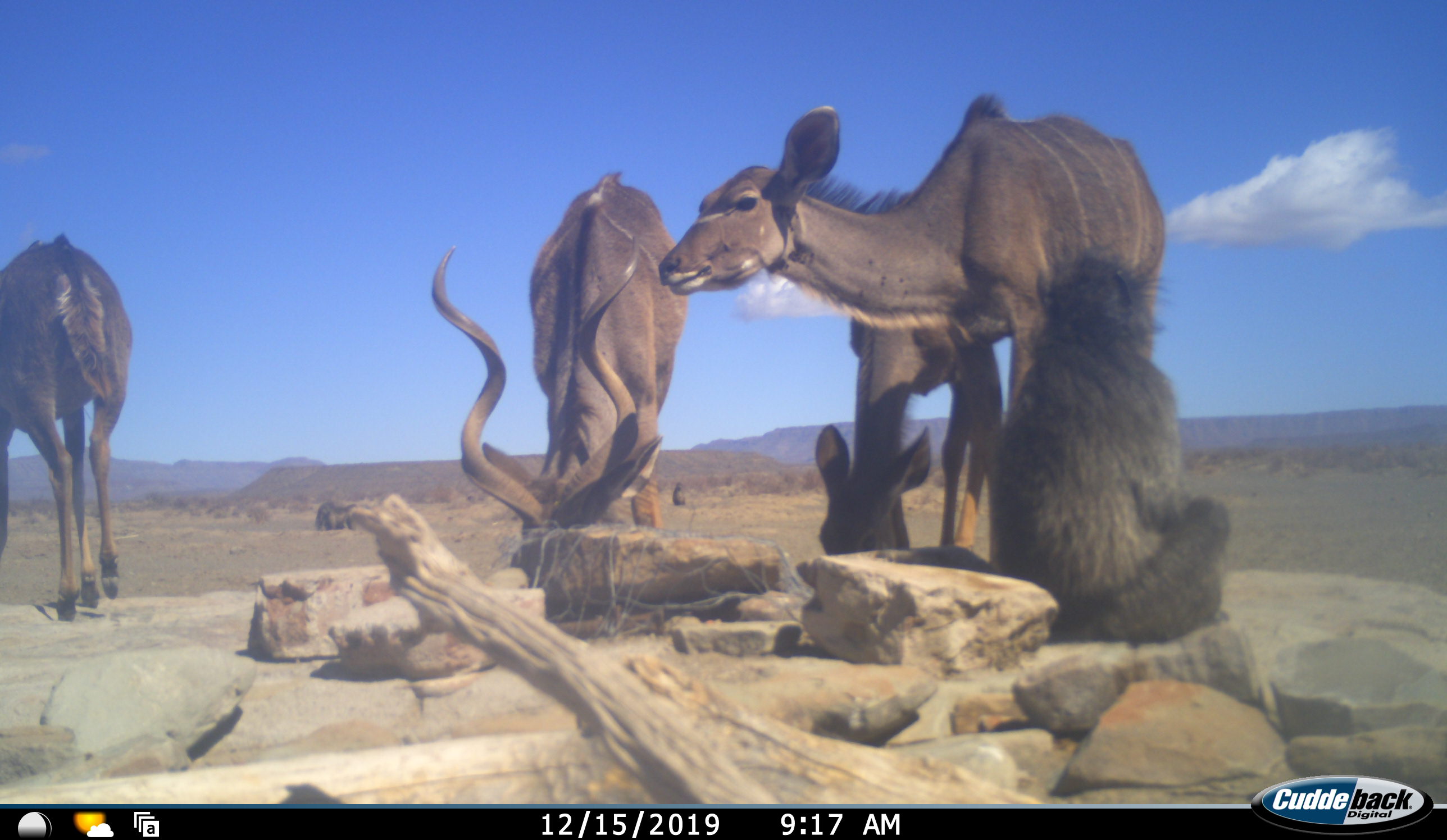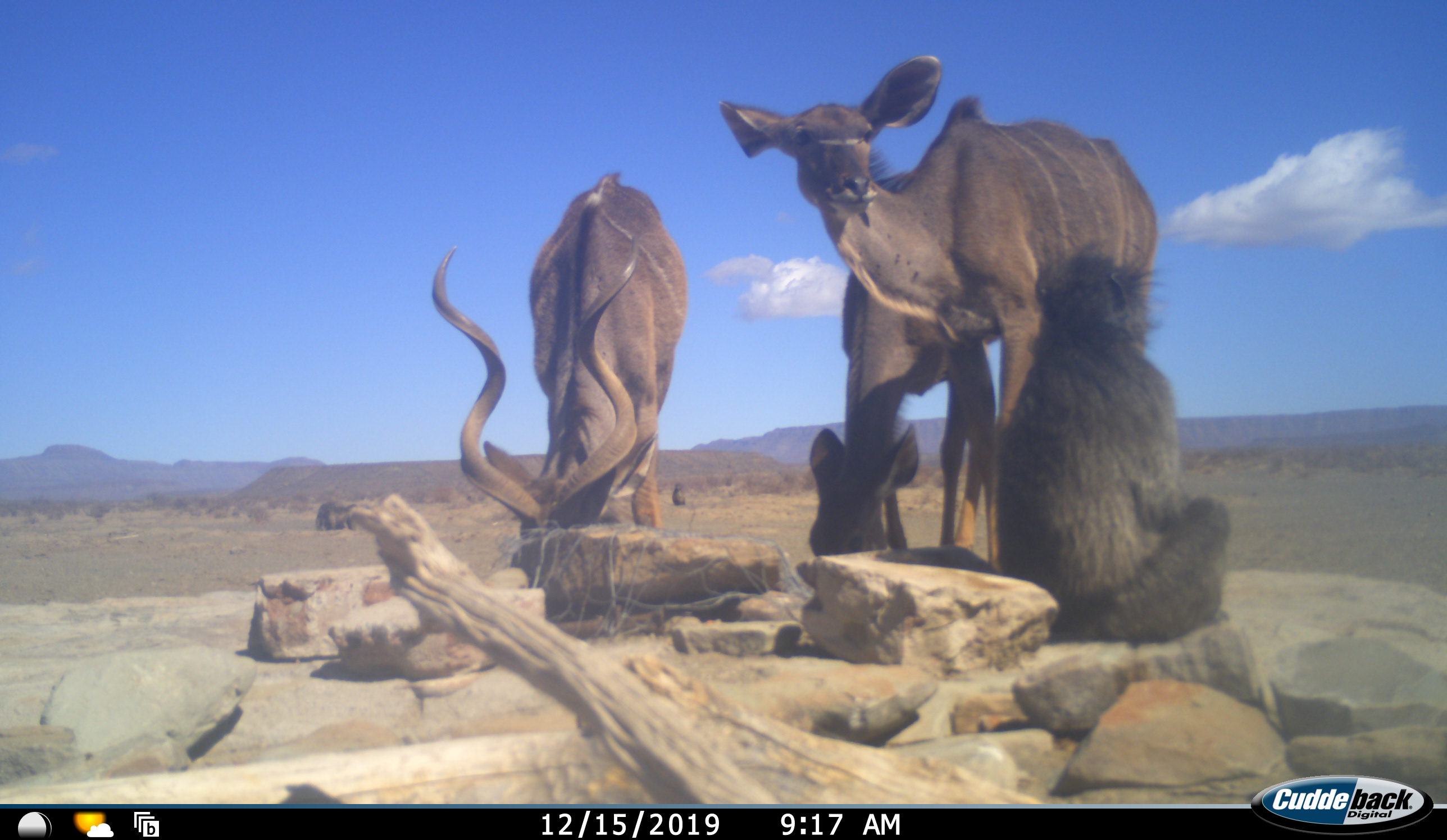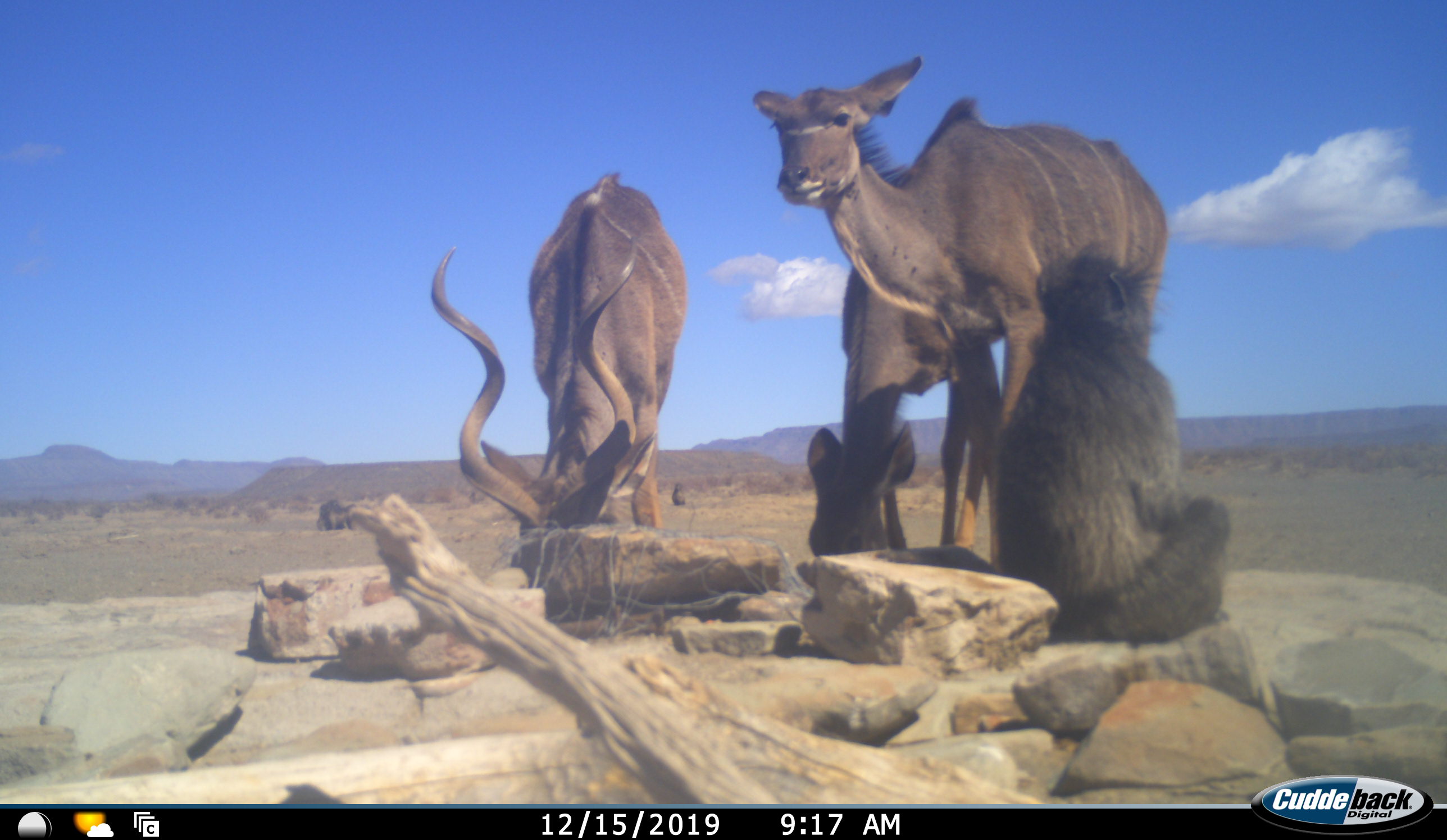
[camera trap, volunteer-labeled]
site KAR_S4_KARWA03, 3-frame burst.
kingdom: Animalia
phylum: Chordata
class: Mammalia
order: Primates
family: Cercopithecidae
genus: Papio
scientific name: Papio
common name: baboon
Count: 4.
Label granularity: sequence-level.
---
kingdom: Animalia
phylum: Chordata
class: Mammalia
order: Artiodactyla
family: Bovidae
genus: Tragelaphus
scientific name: Tragelaphus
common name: kudu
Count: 4.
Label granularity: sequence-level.